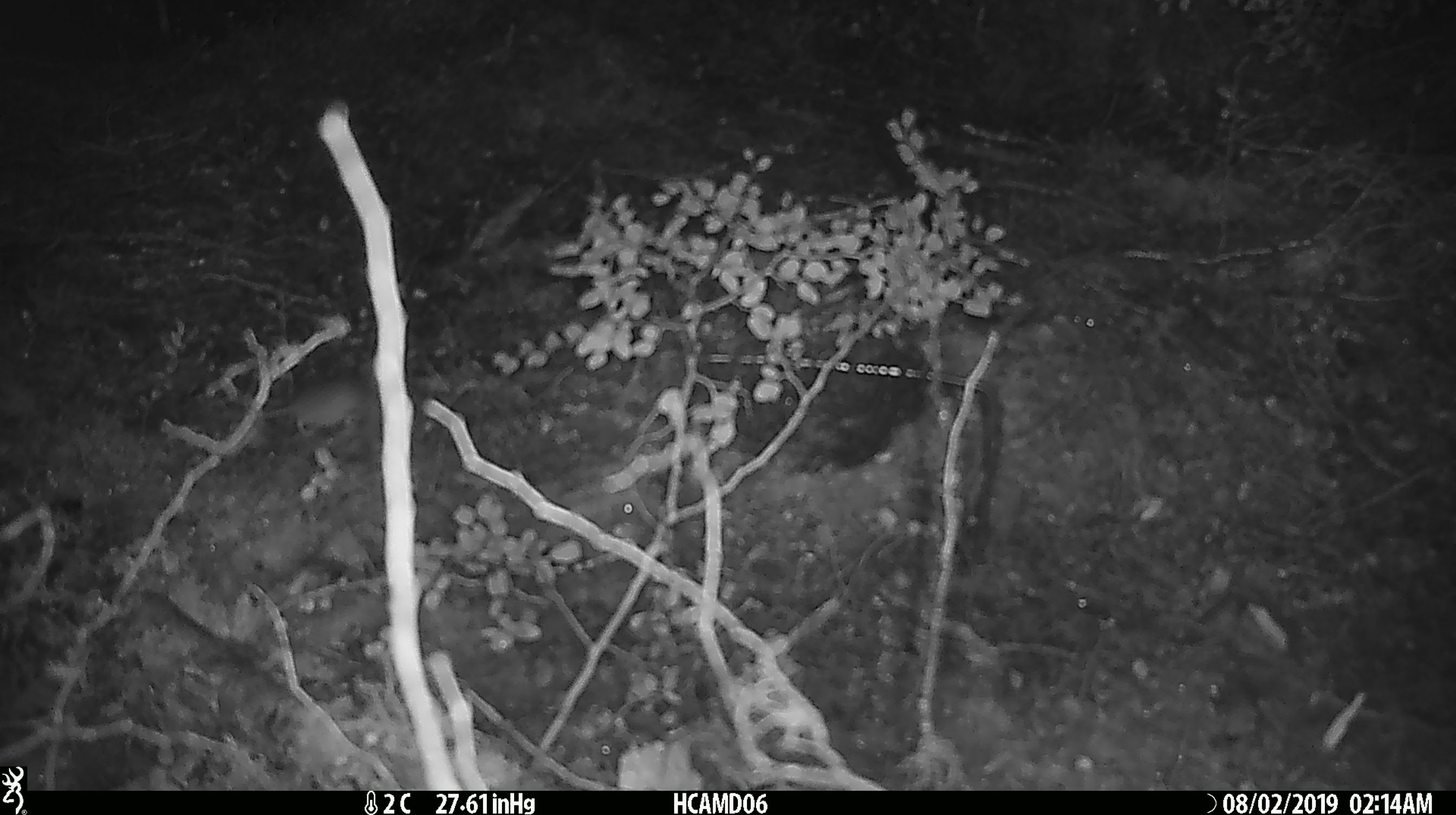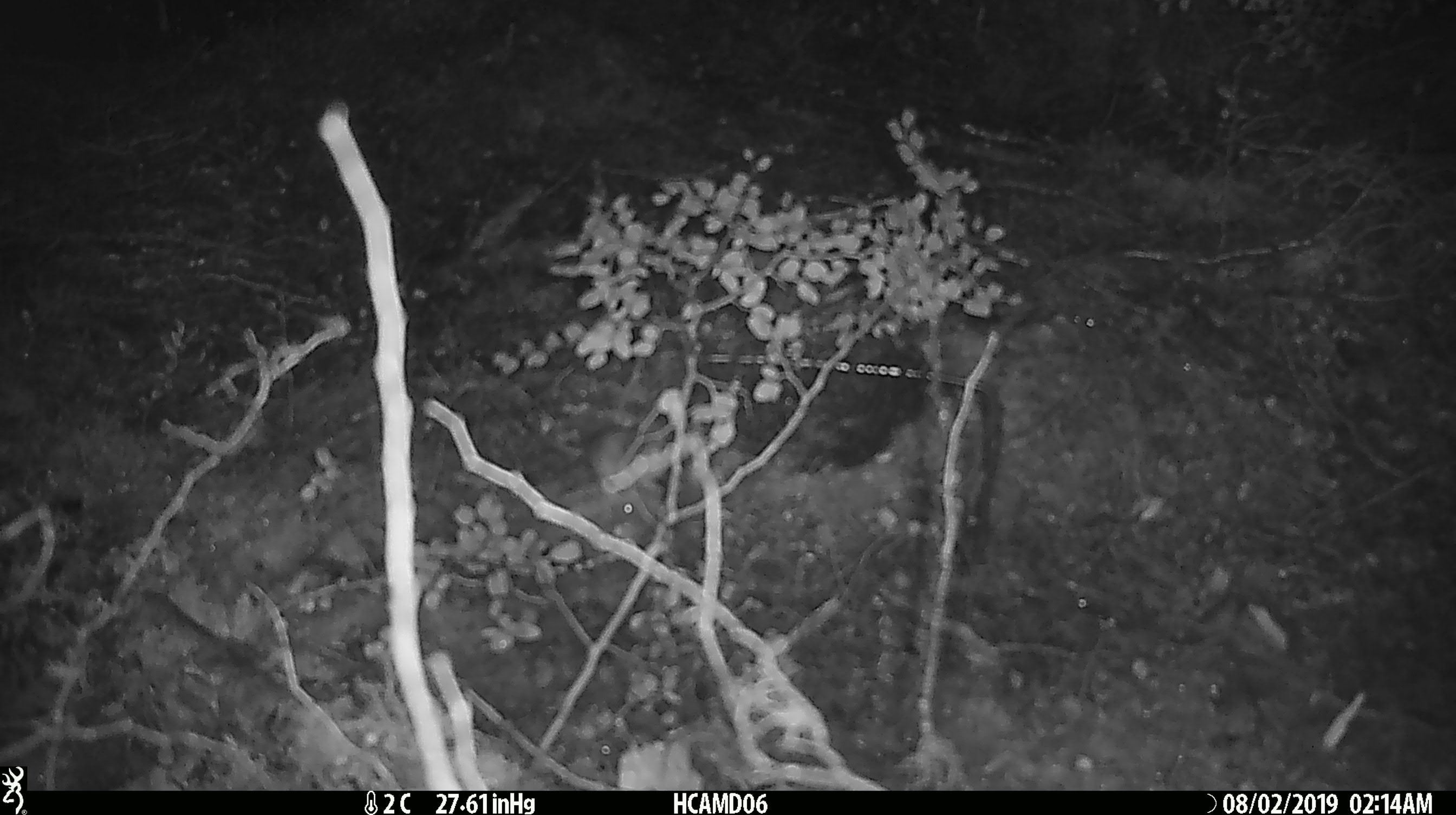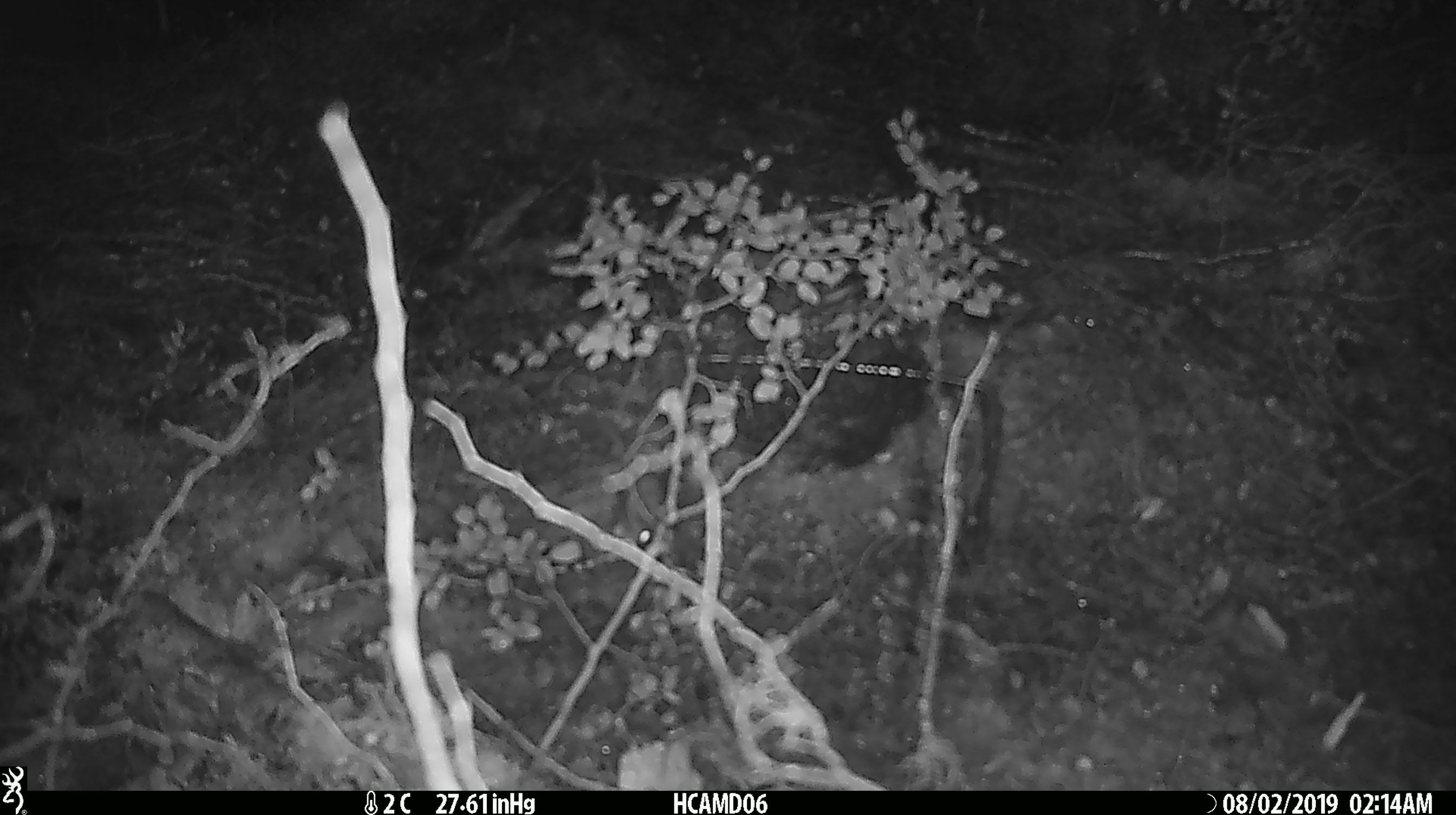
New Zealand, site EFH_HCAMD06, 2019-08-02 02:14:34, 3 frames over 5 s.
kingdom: Animalia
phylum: Chordata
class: Mammalia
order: Rodentia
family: Muridae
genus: Mus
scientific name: Mus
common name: mouse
Mouse (Mus).